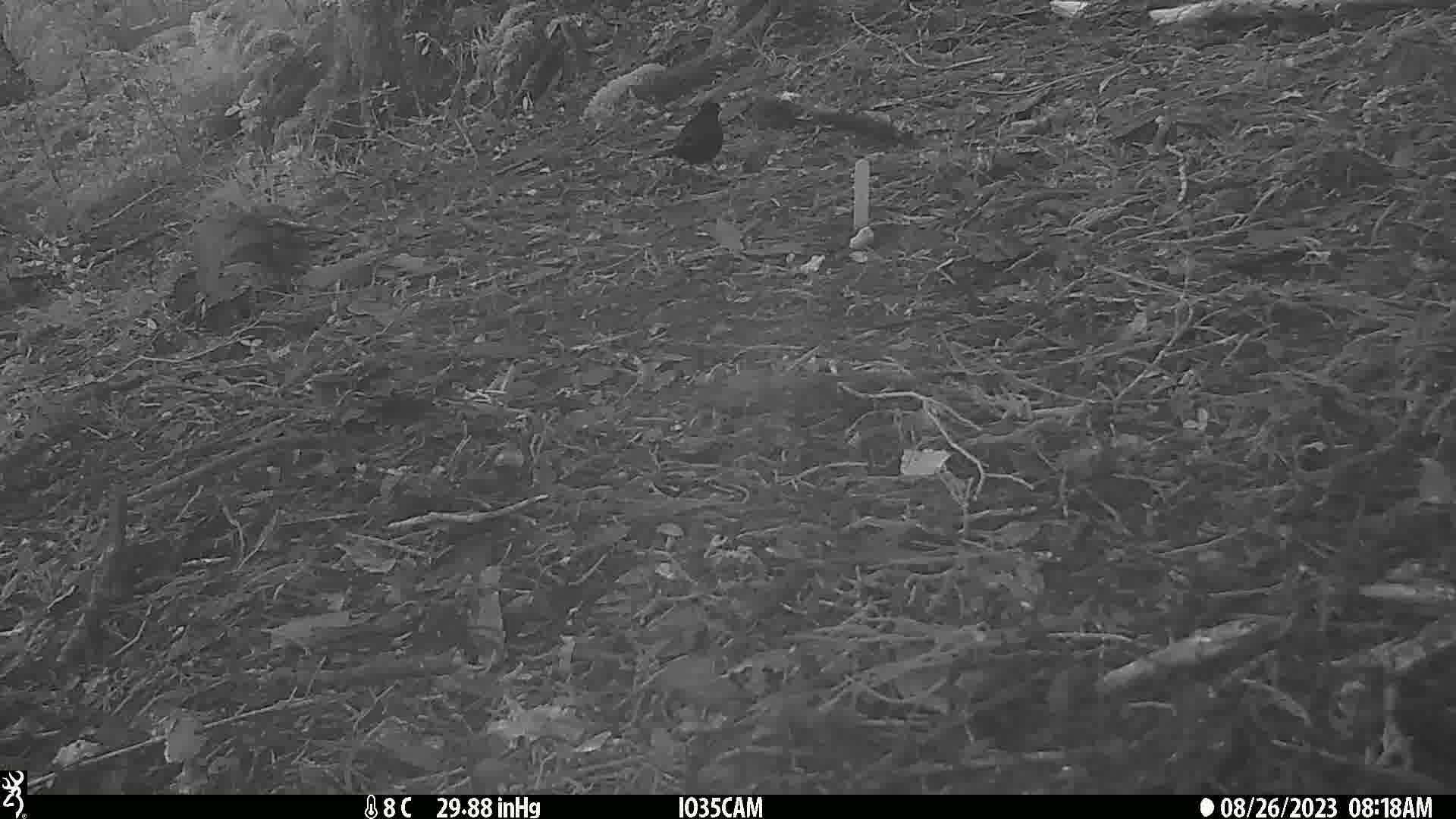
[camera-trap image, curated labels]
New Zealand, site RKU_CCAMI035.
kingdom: Animalia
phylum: Chordata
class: Aves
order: Passeriformes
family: Turdidae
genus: Turdus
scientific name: Turdus merula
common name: eurasian blackbird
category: blackbird